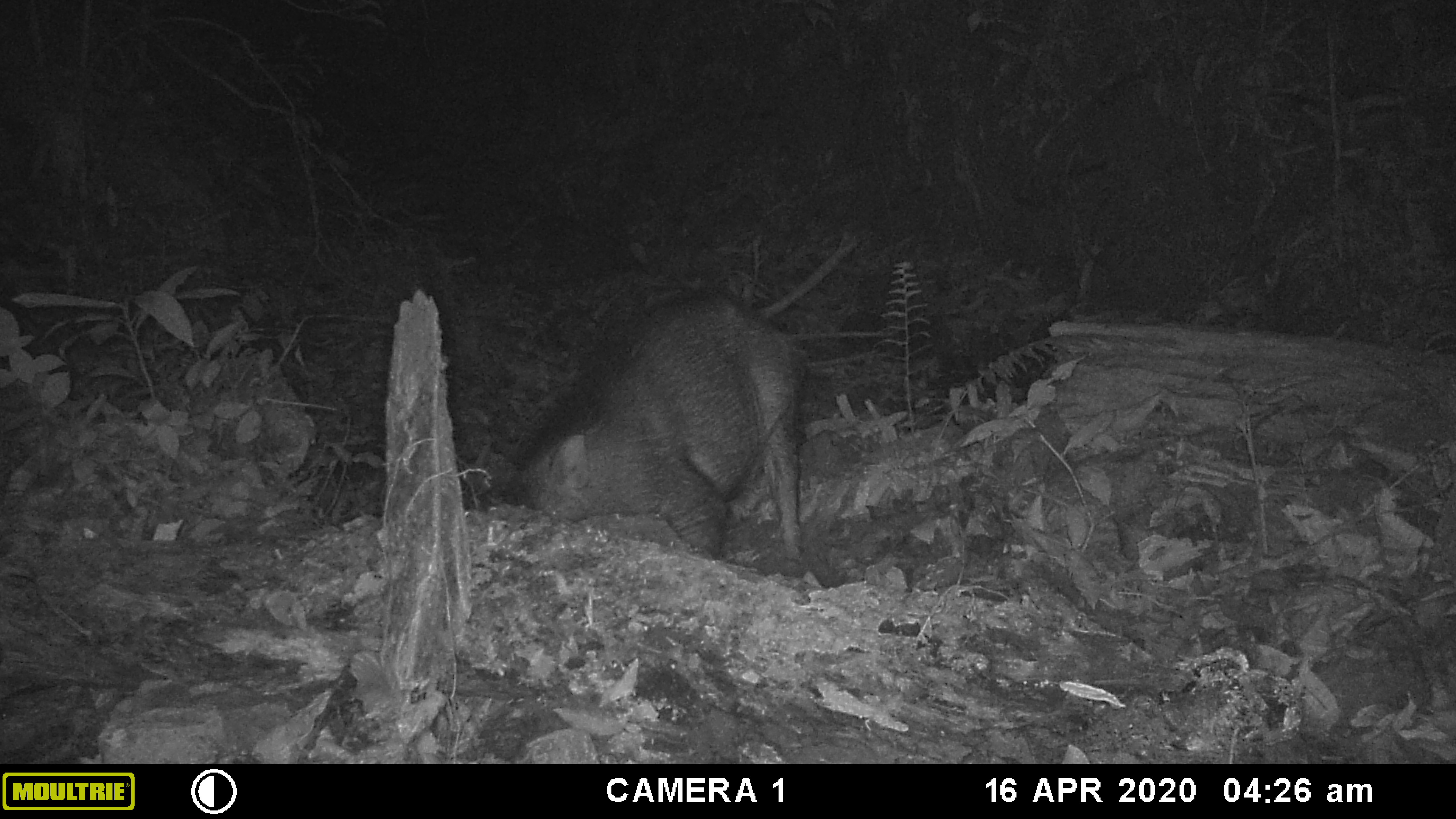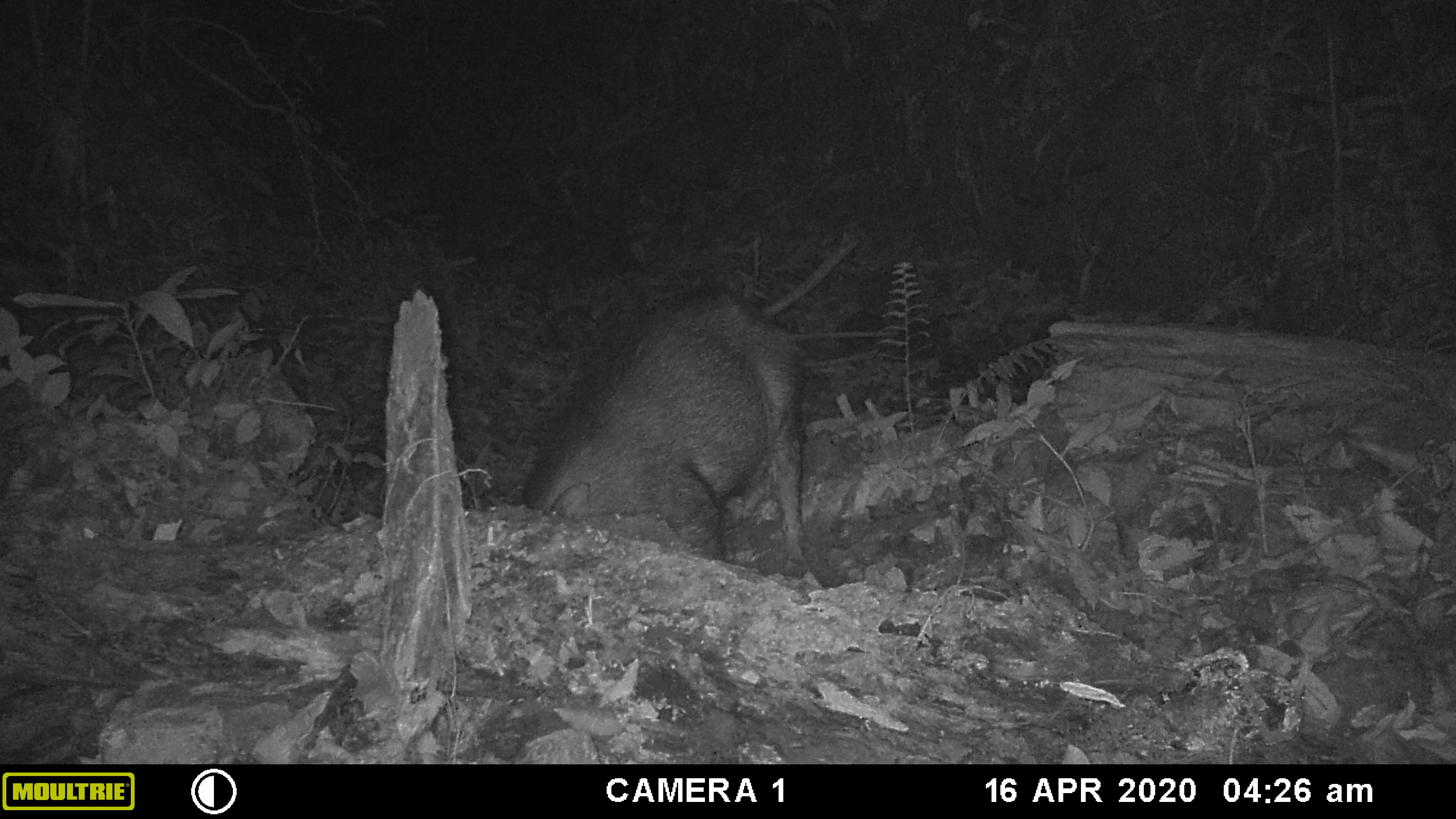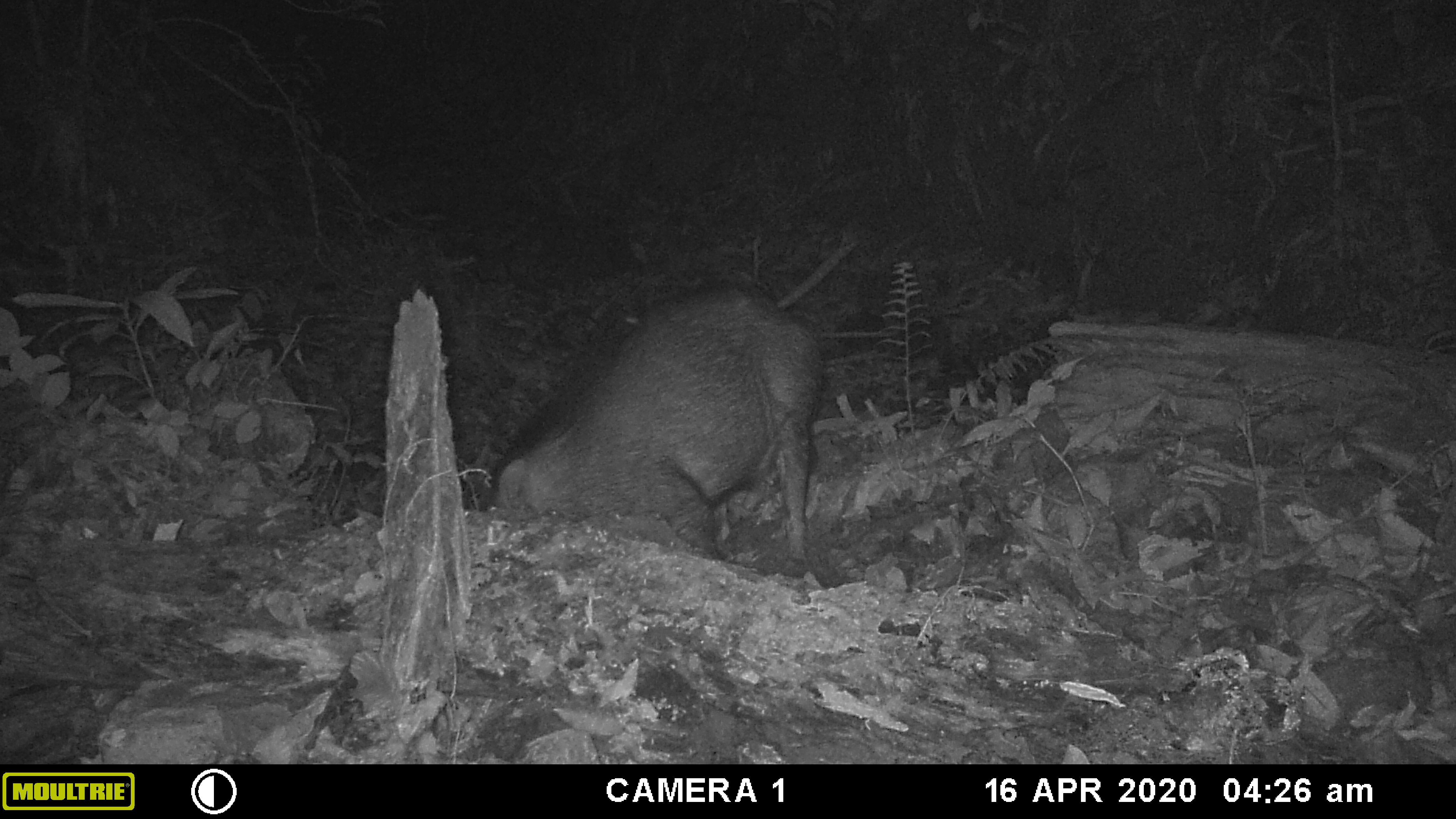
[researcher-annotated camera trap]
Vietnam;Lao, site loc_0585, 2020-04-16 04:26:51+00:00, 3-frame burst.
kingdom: Animalia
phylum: Chordata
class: Mammalia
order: Artiodactyla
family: Suidae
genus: Sus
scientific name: Sus scrofa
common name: eurasian wild pig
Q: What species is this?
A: Eurasian wild pig (Sus scrofa).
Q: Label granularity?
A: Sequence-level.